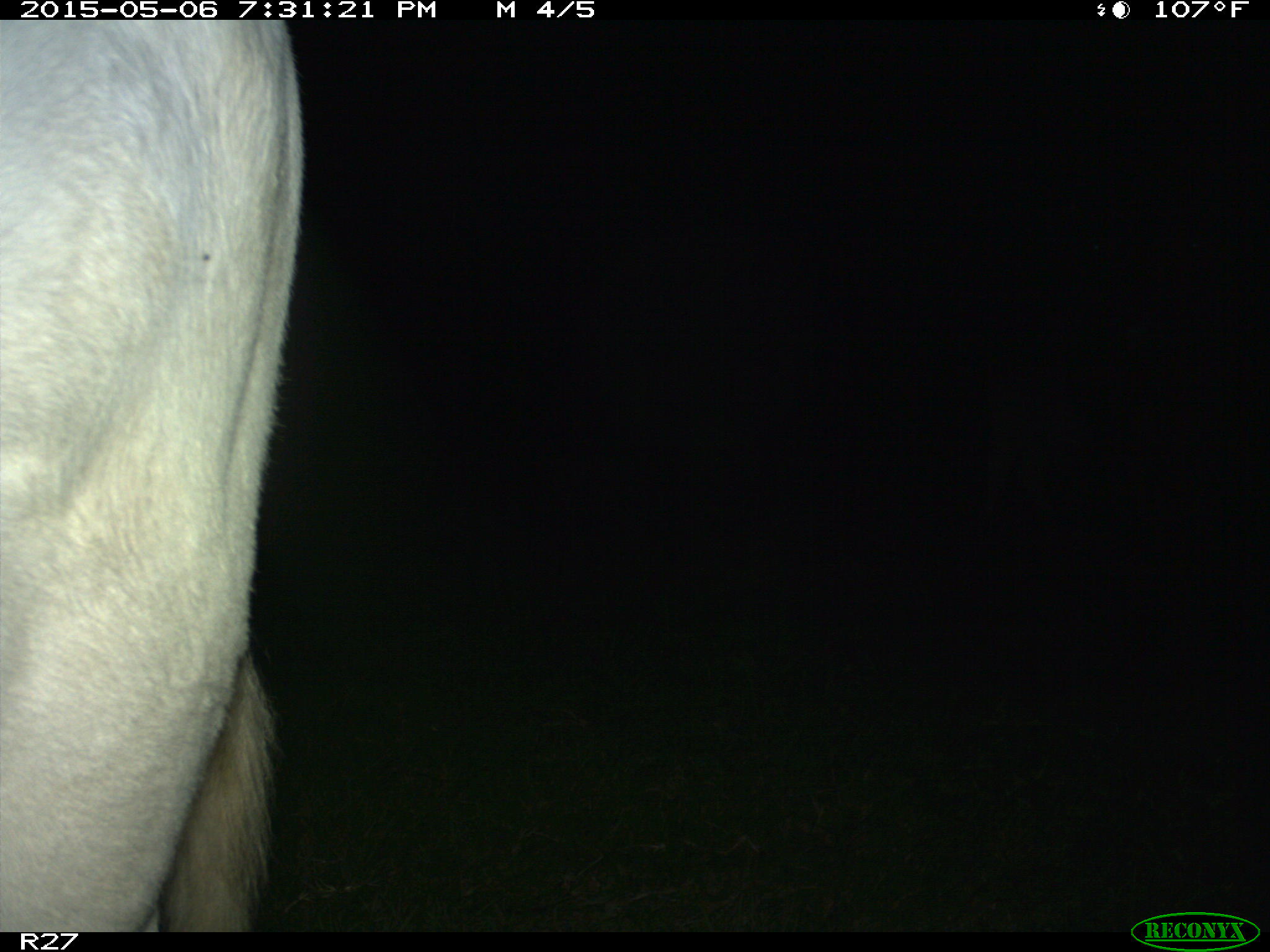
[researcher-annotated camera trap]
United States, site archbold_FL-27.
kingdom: Animalia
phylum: Chordata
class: Mammalia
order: Artiodactyla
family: Bovidae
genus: Bos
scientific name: Bos taurus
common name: domestic cow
Bos taurus (domestic cow).